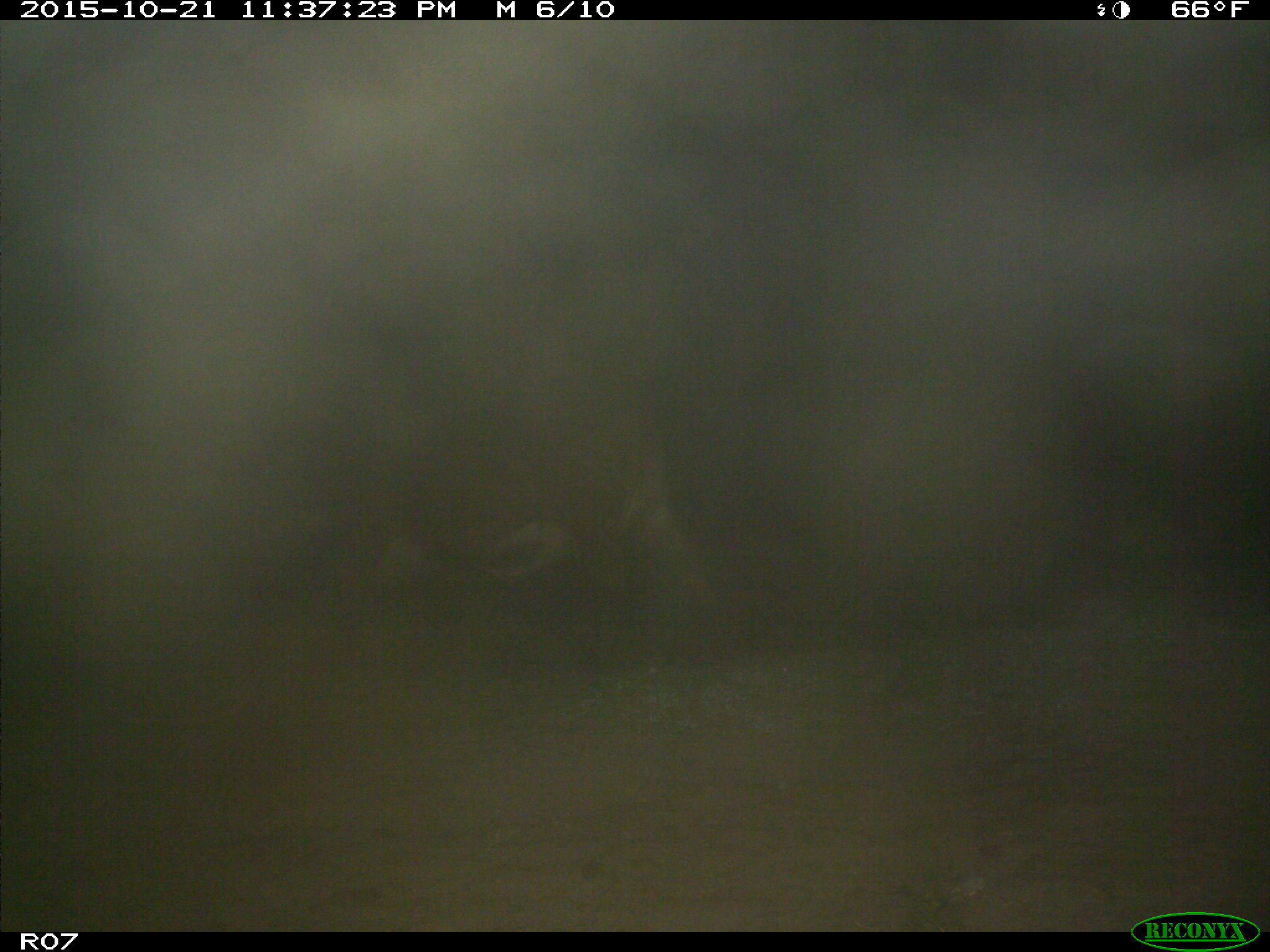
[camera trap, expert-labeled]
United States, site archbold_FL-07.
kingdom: Animalia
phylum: Chordata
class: Mammalia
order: Artiodactyla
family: Bovidae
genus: Bos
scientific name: Bos taurus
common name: domestic cow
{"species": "Bos taurus (domestic cow)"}